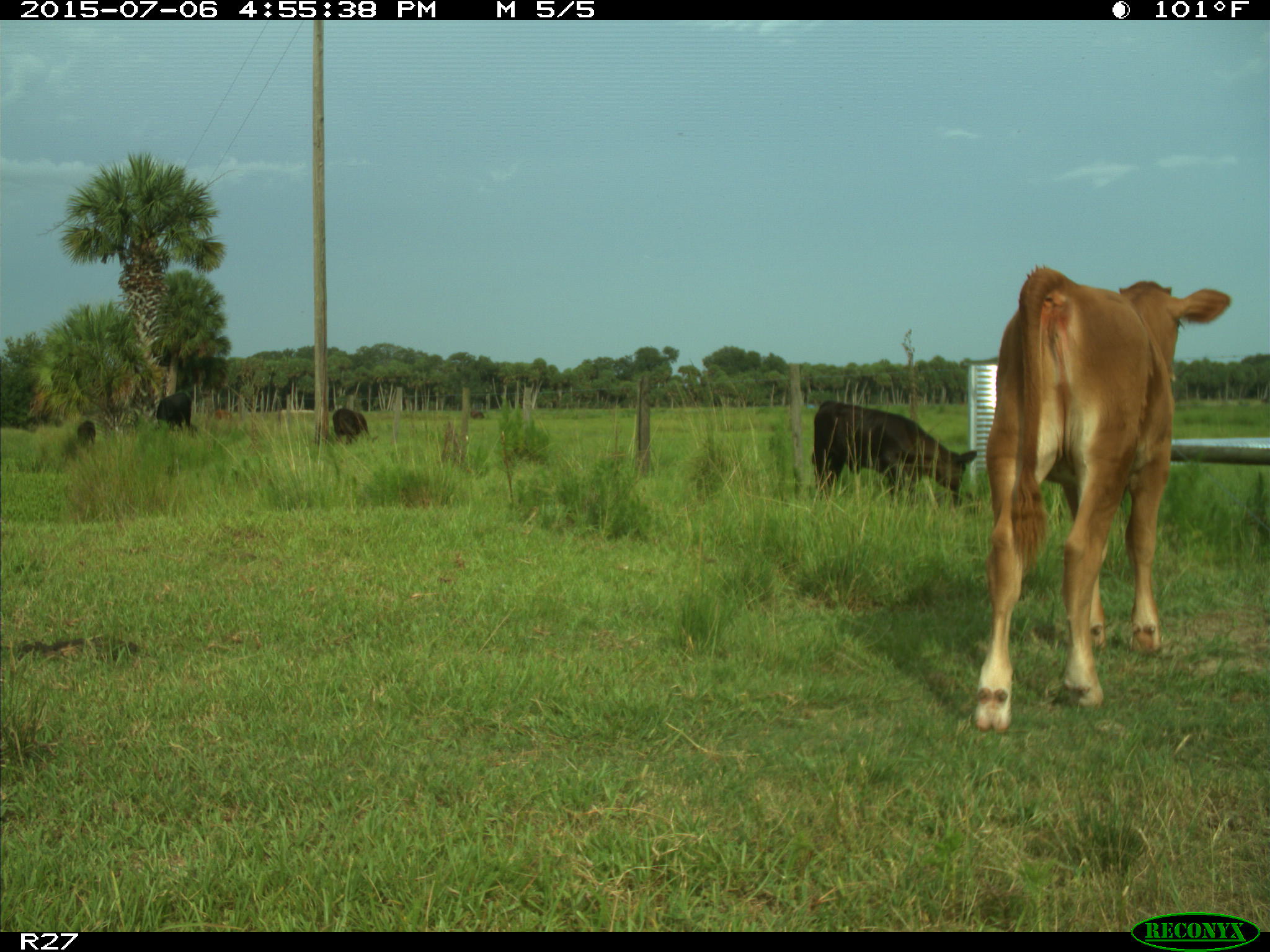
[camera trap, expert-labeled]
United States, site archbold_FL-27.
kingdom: Animalia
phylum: Chordata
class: Mammalia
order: Artiodactyla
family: Bovidae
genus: Bos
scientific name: Bos taurus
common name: domestic cow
Bos taurus (domestic cow).